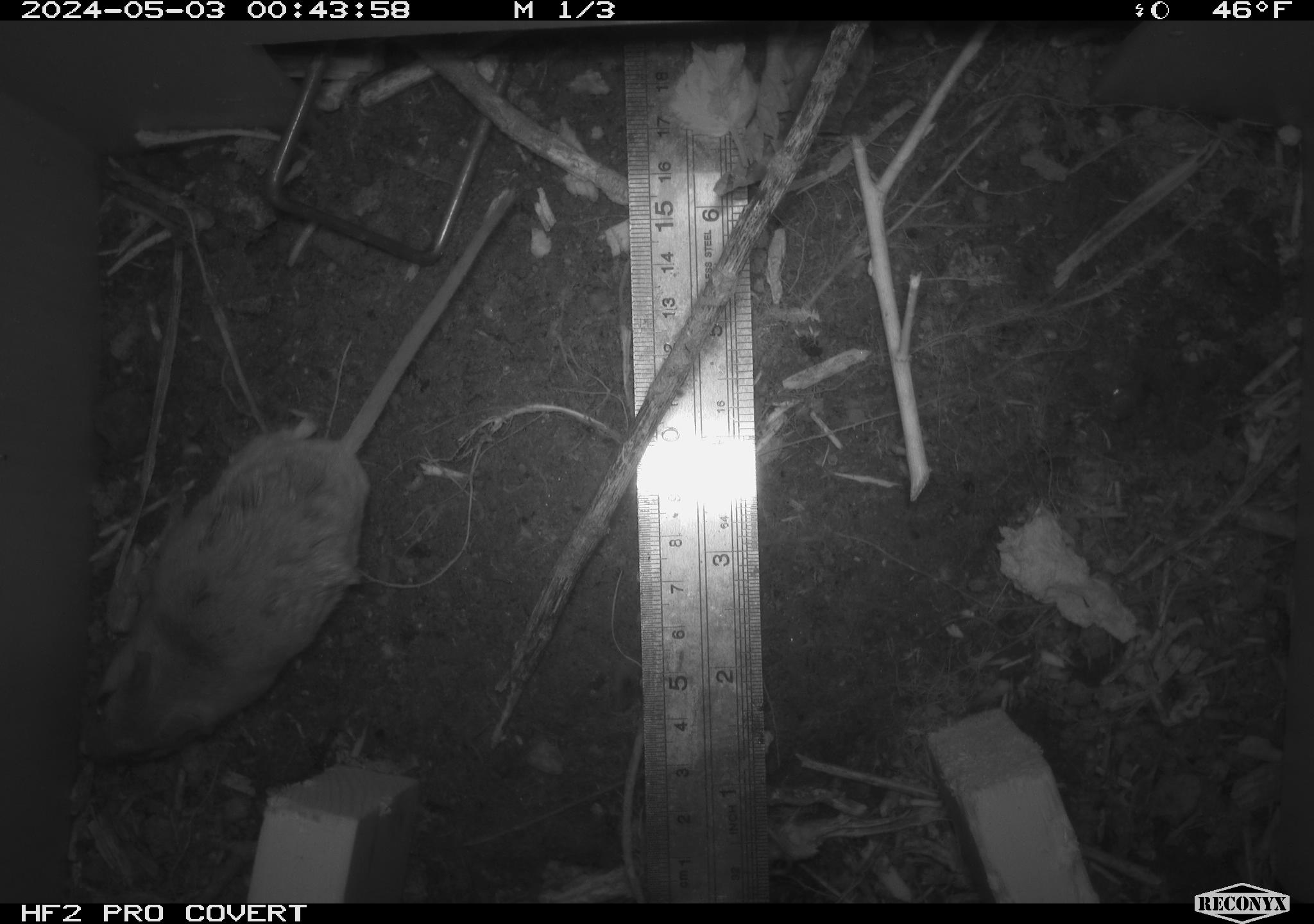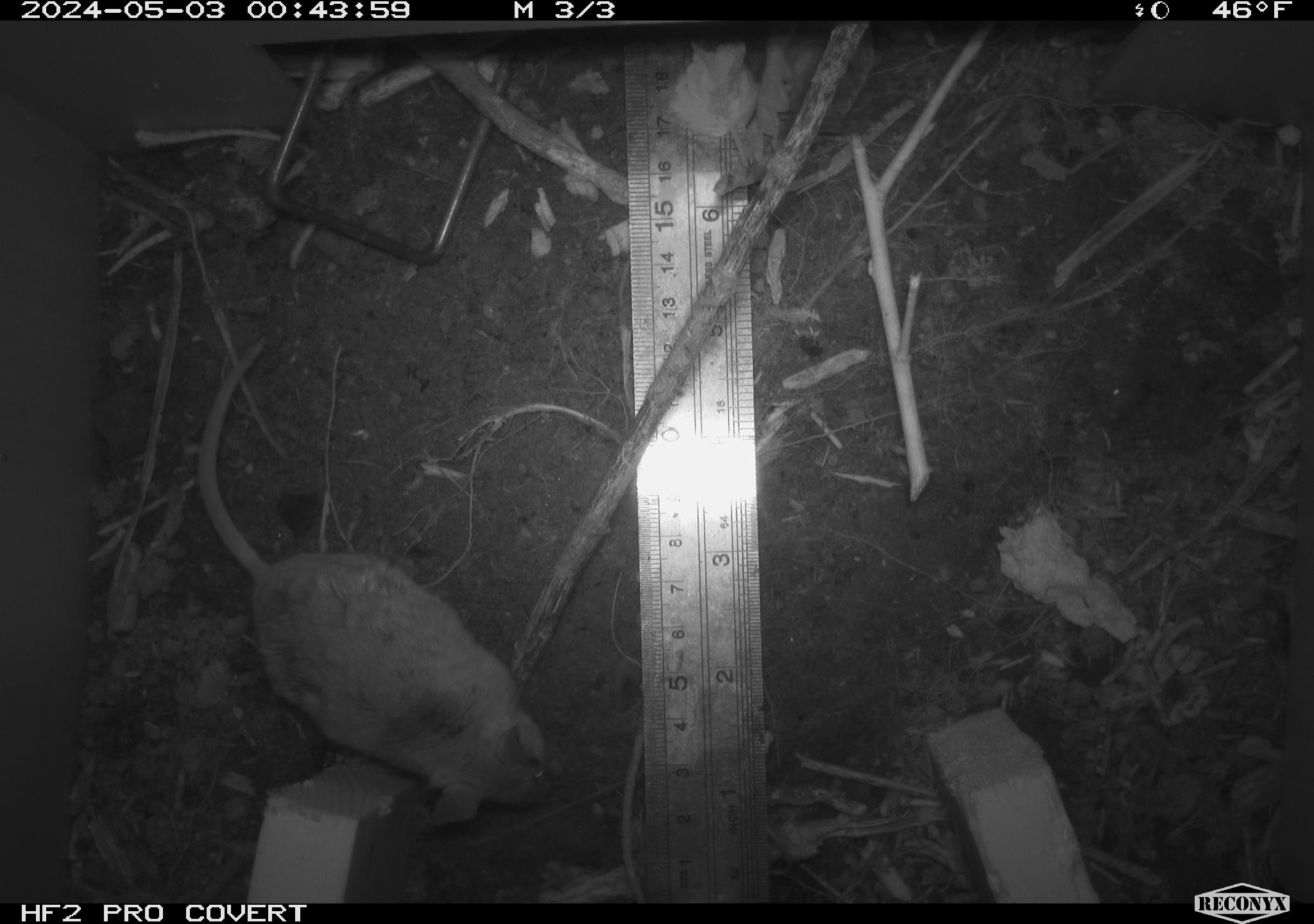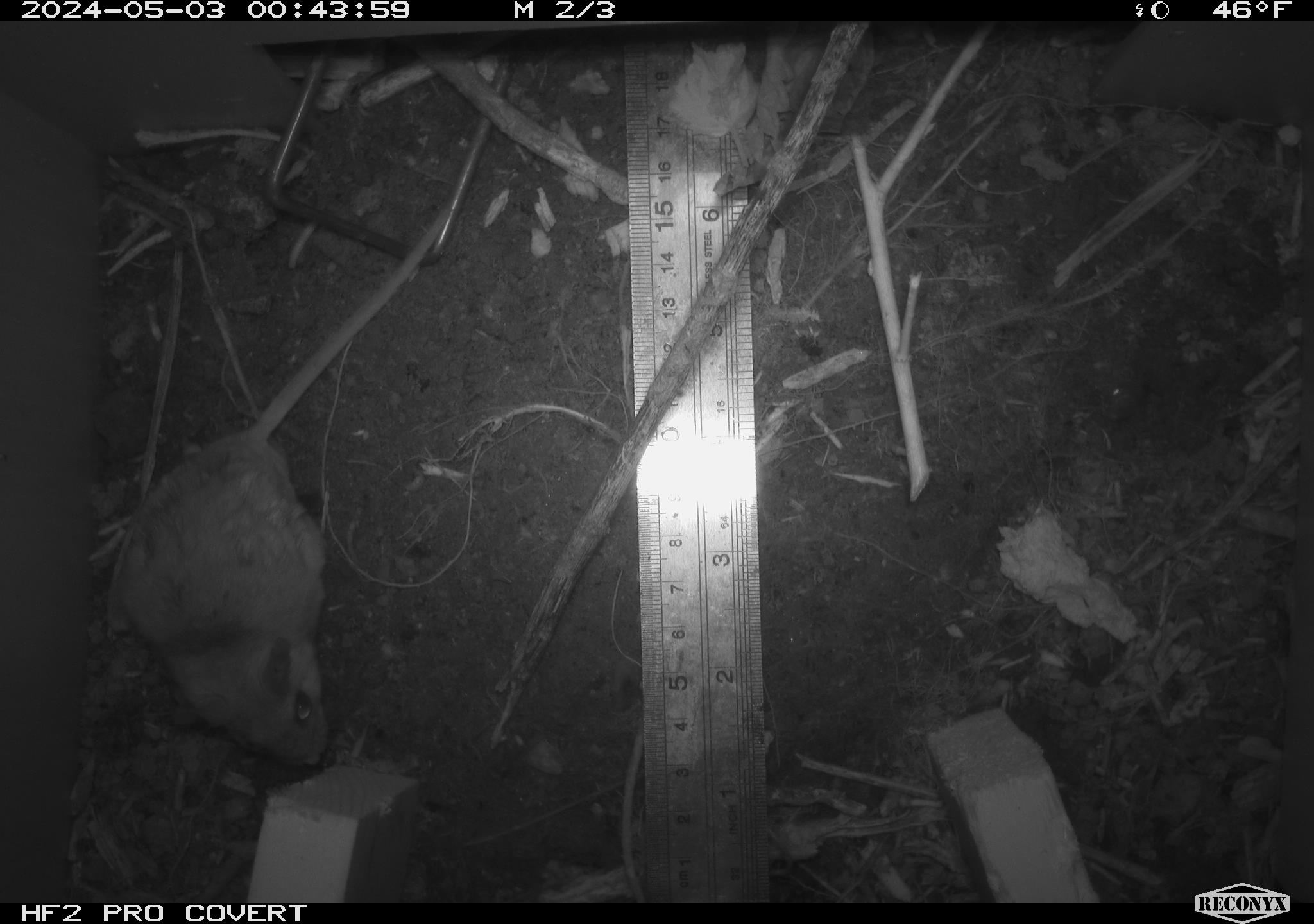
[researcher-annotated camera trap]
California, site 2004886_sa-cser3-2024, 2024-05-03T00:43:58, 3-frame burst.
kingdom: Animalia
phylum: Chordata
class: Mammalia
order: Rodentia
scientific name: Rodentia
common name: rodent